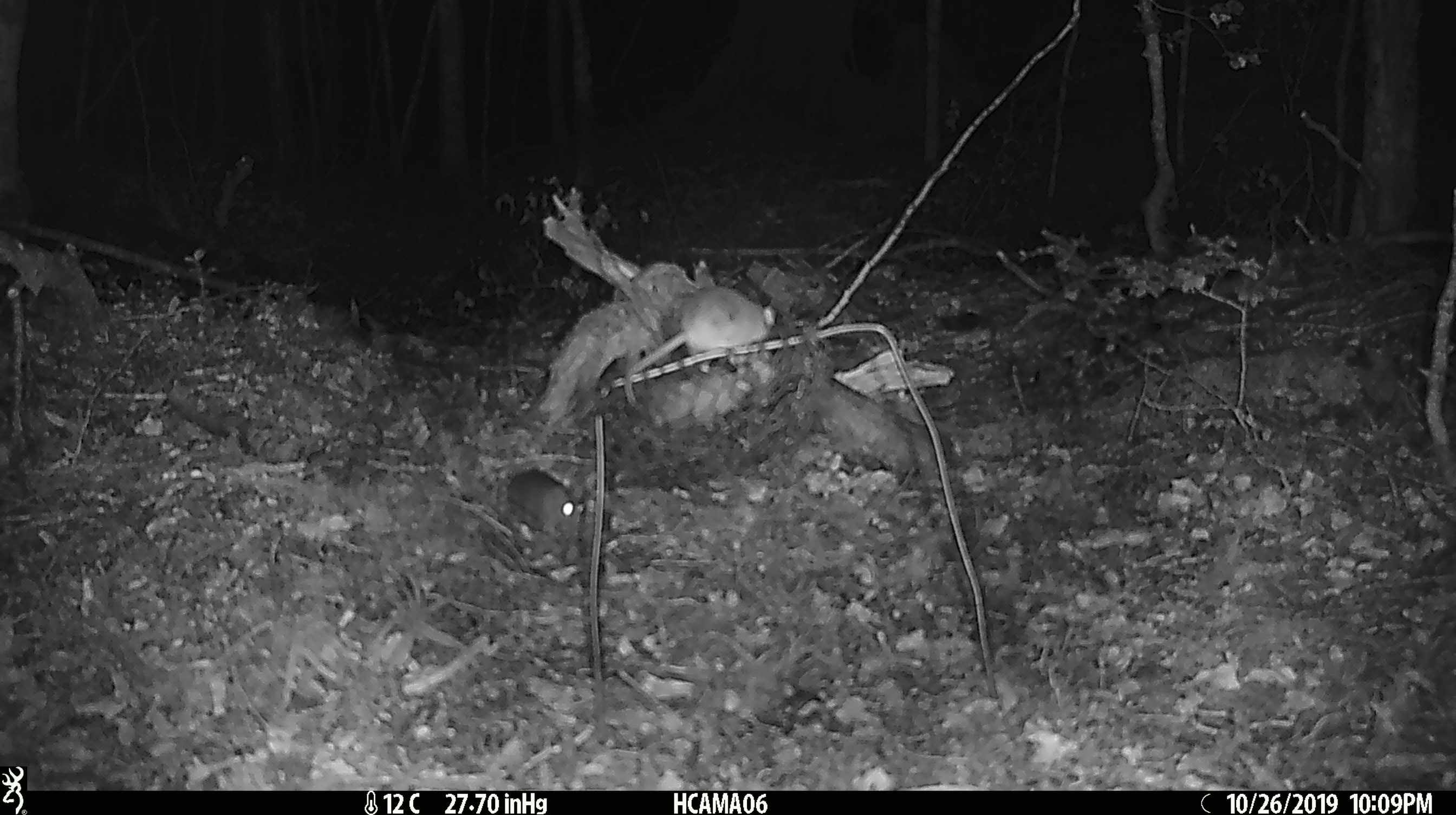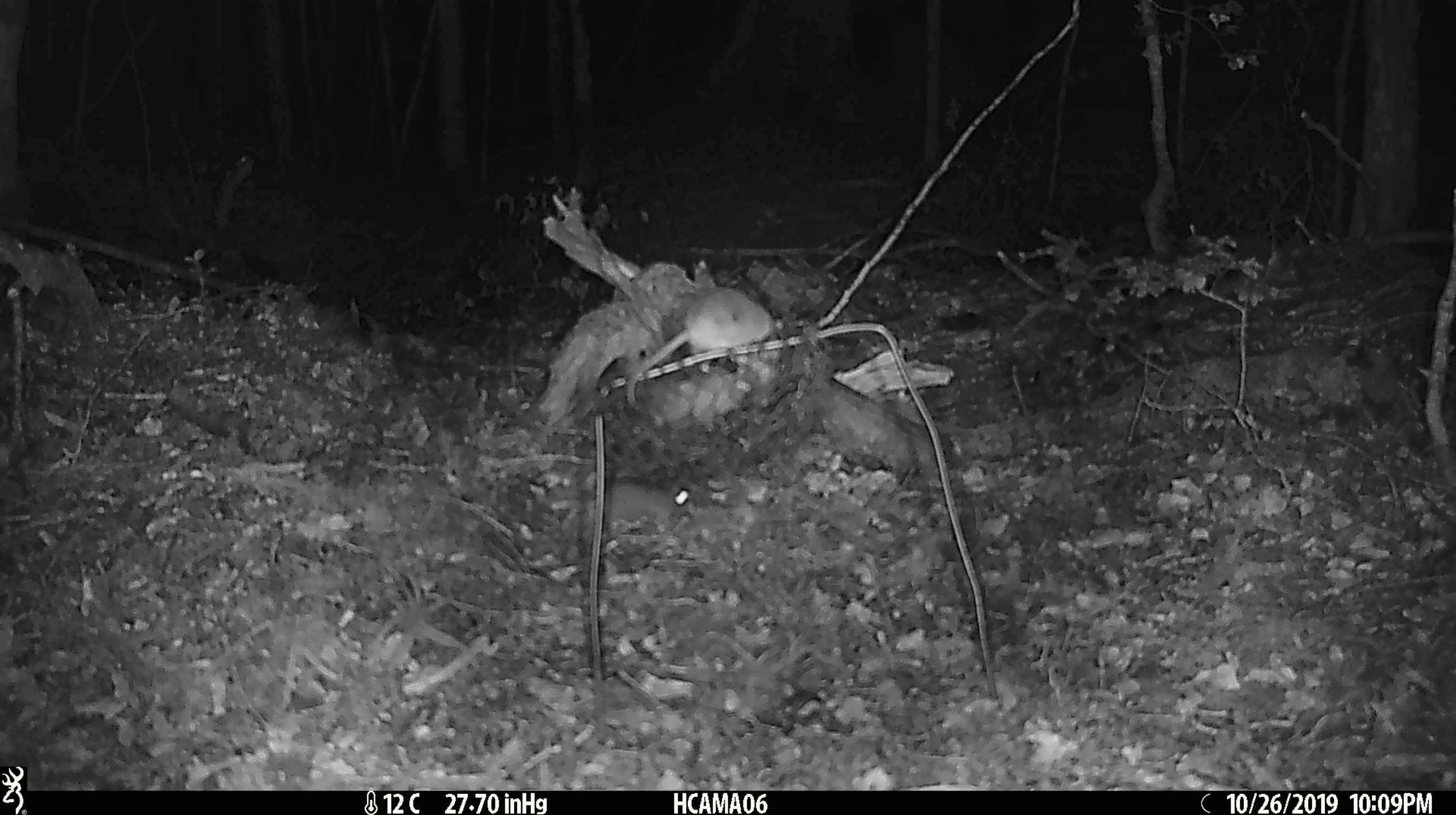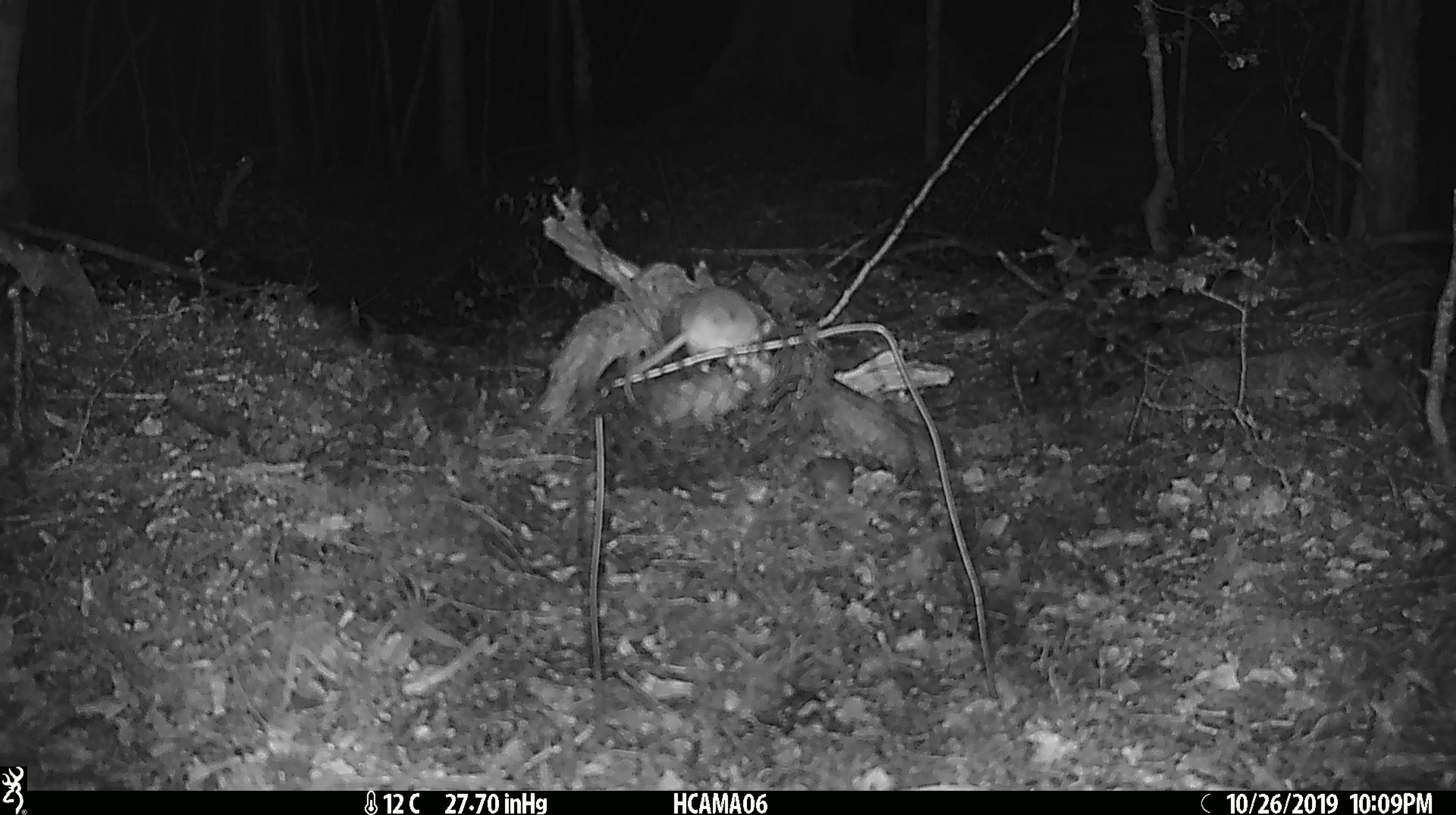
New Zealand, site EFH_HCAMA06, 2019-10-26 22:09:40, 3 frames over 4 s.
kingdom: Animalia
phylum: Chordata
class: Mammalia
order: Rodentia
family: Muridae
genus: Mus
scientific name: Mus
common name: mouse